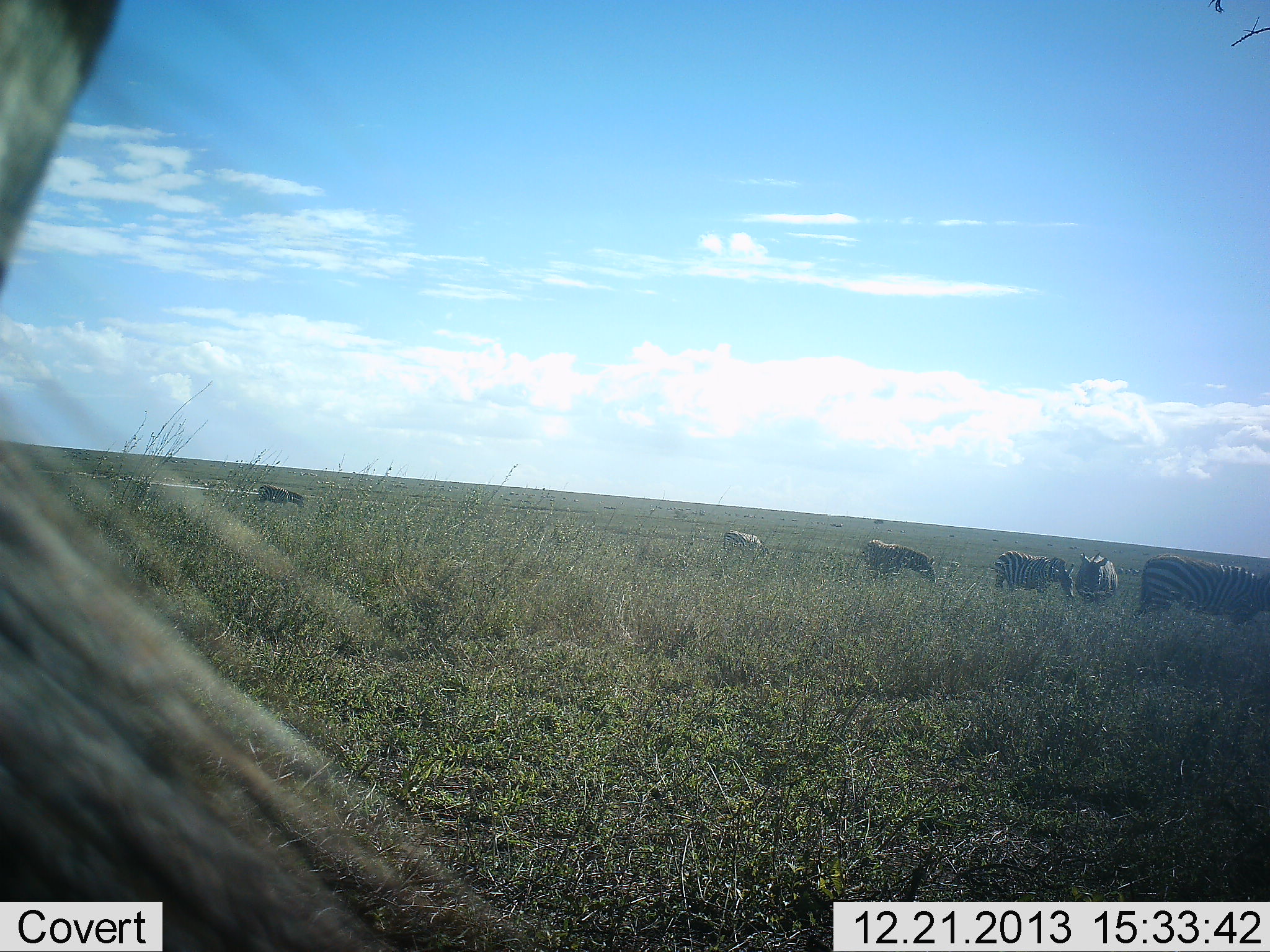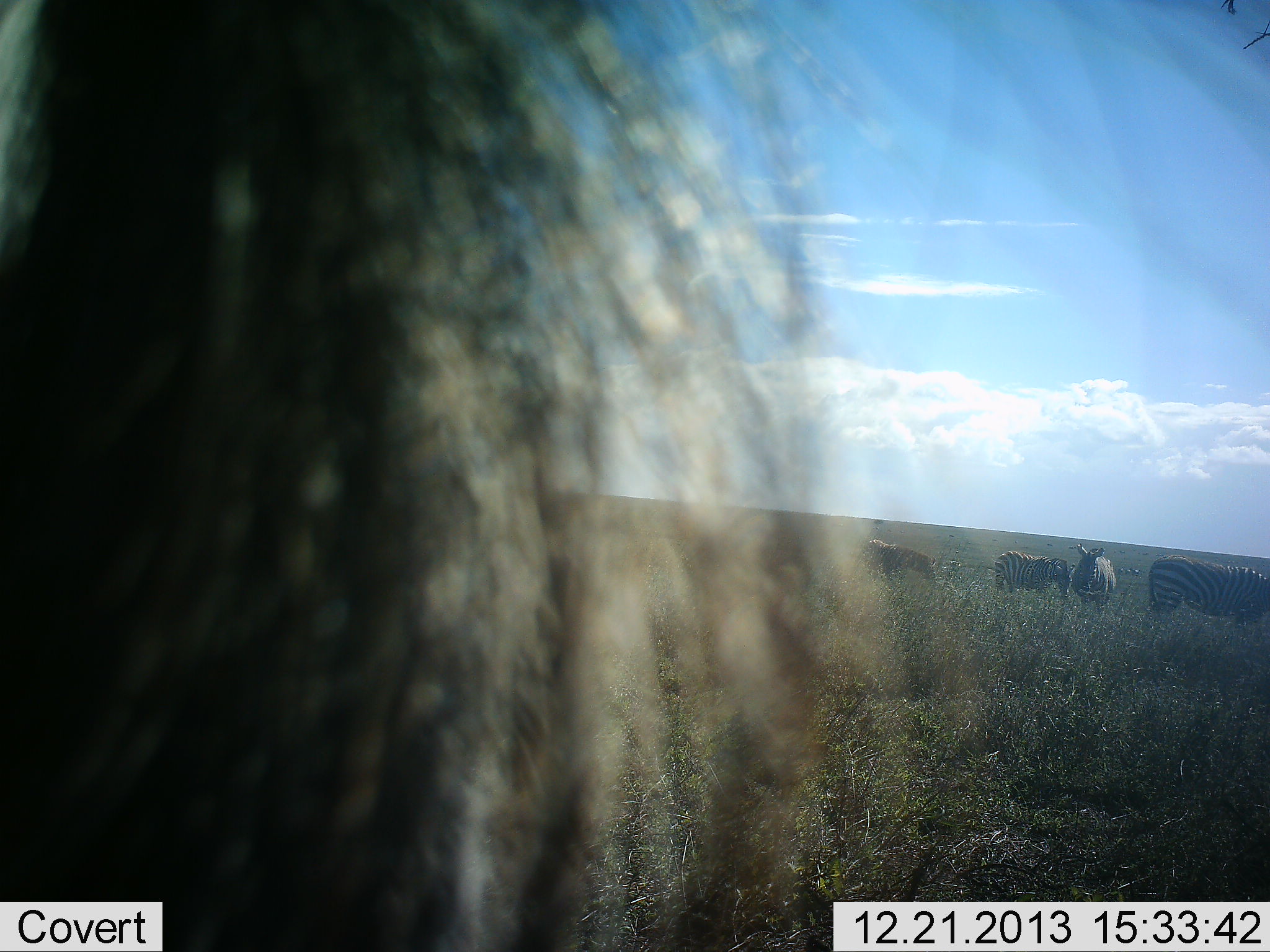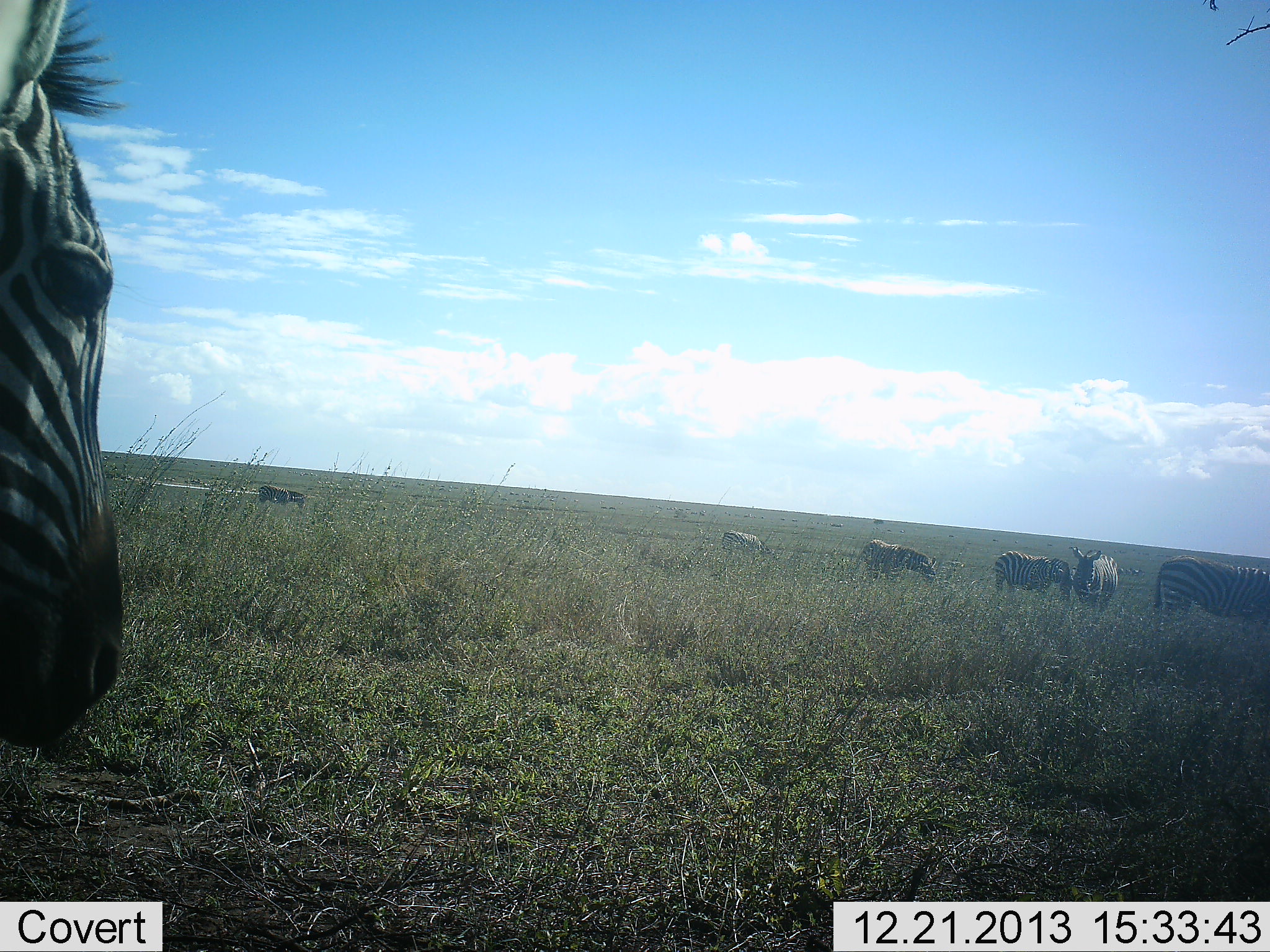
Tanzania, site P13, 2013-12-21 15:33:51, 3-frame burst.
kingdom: Animalia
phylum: Chordata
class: Mammalia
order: Perissodactyla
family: Equidae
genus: Equus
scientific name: Equus quagga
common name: plains zebra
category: zebra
Zebra (plains zebra) (Equus quagga), count 7. Behavior (volunteer vote fractions): standing 60%, resting 0%, moving 10%, interacting 0%. Young present (vote fraction): 0%. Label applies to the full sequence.